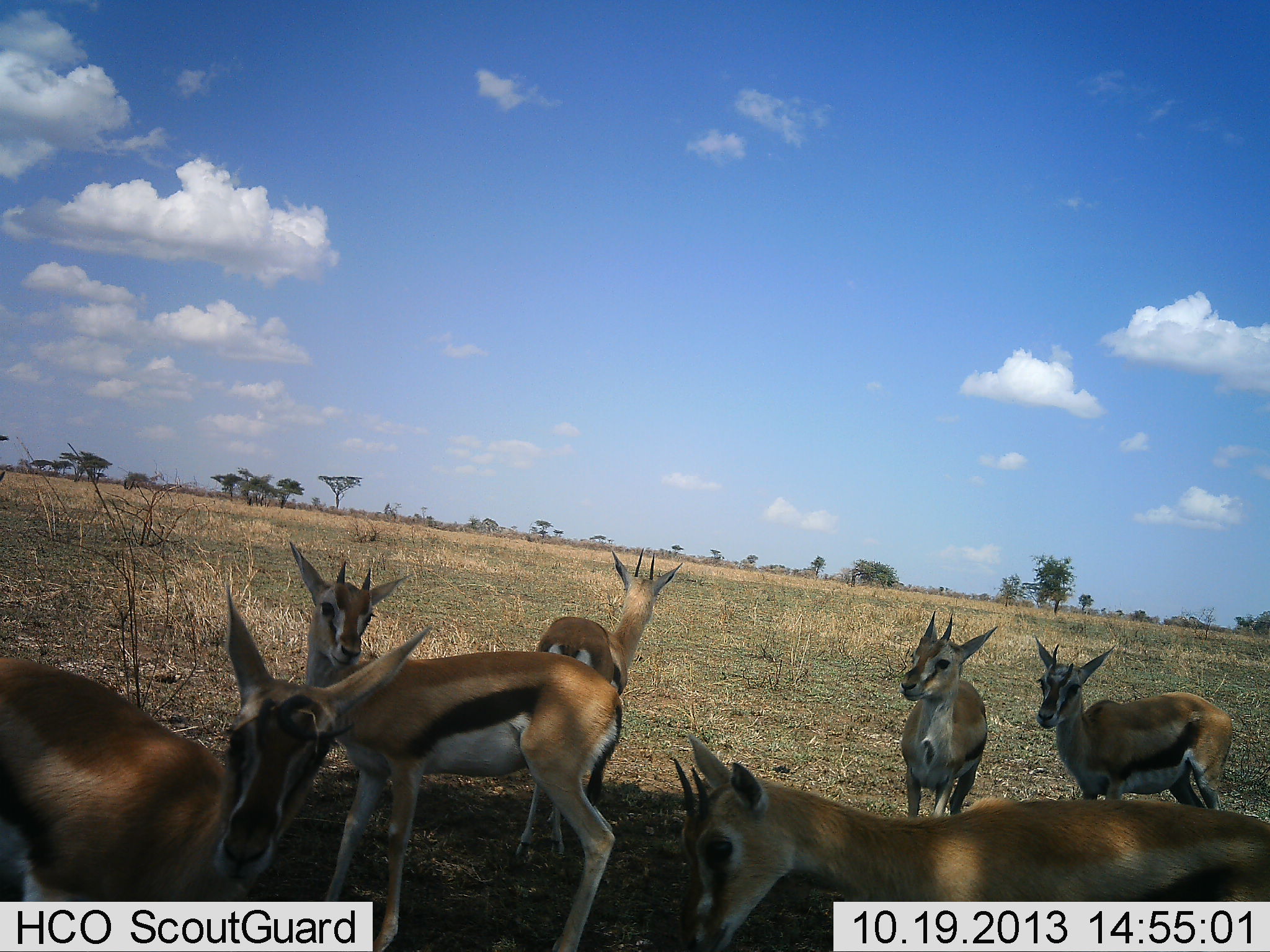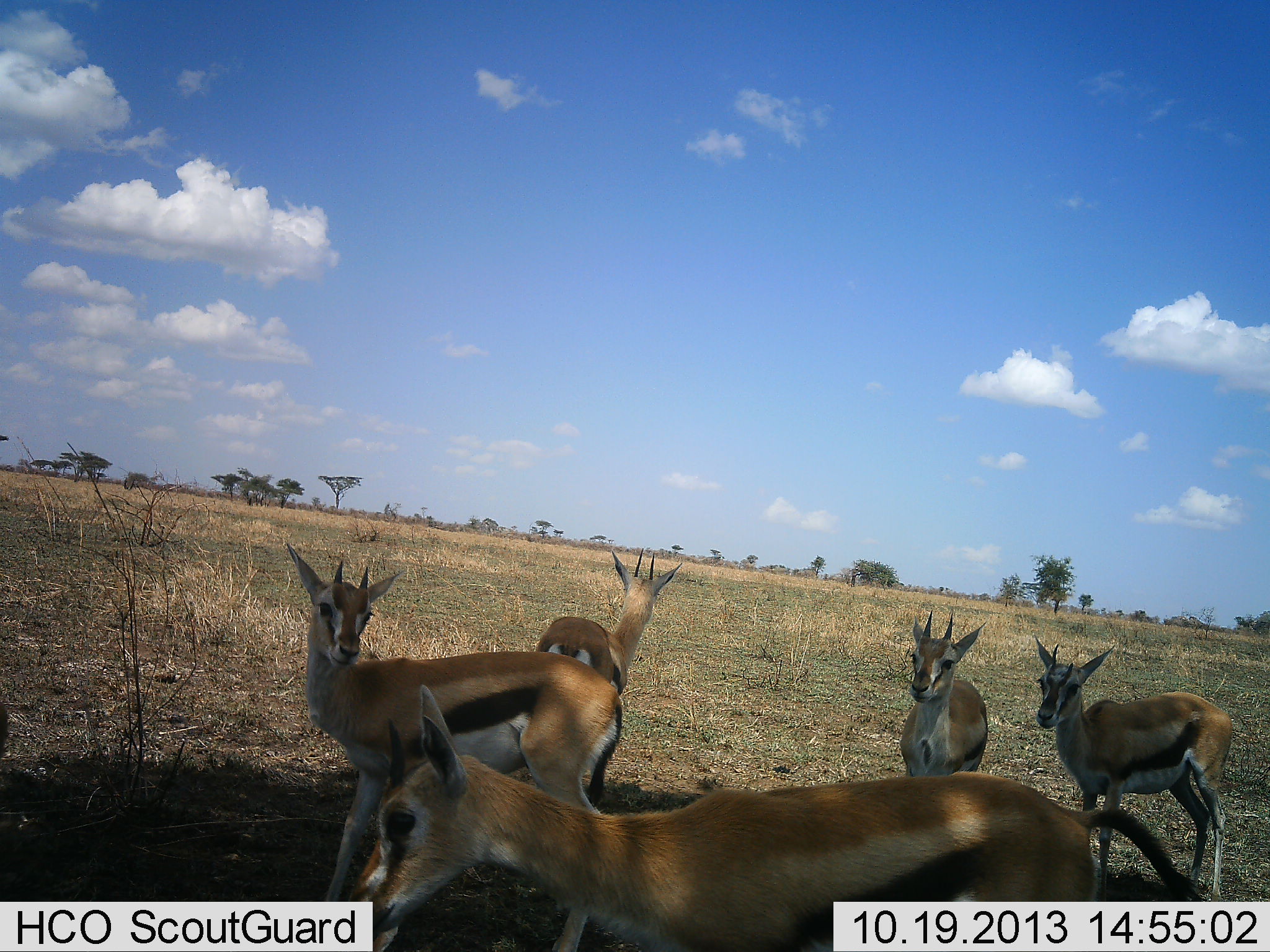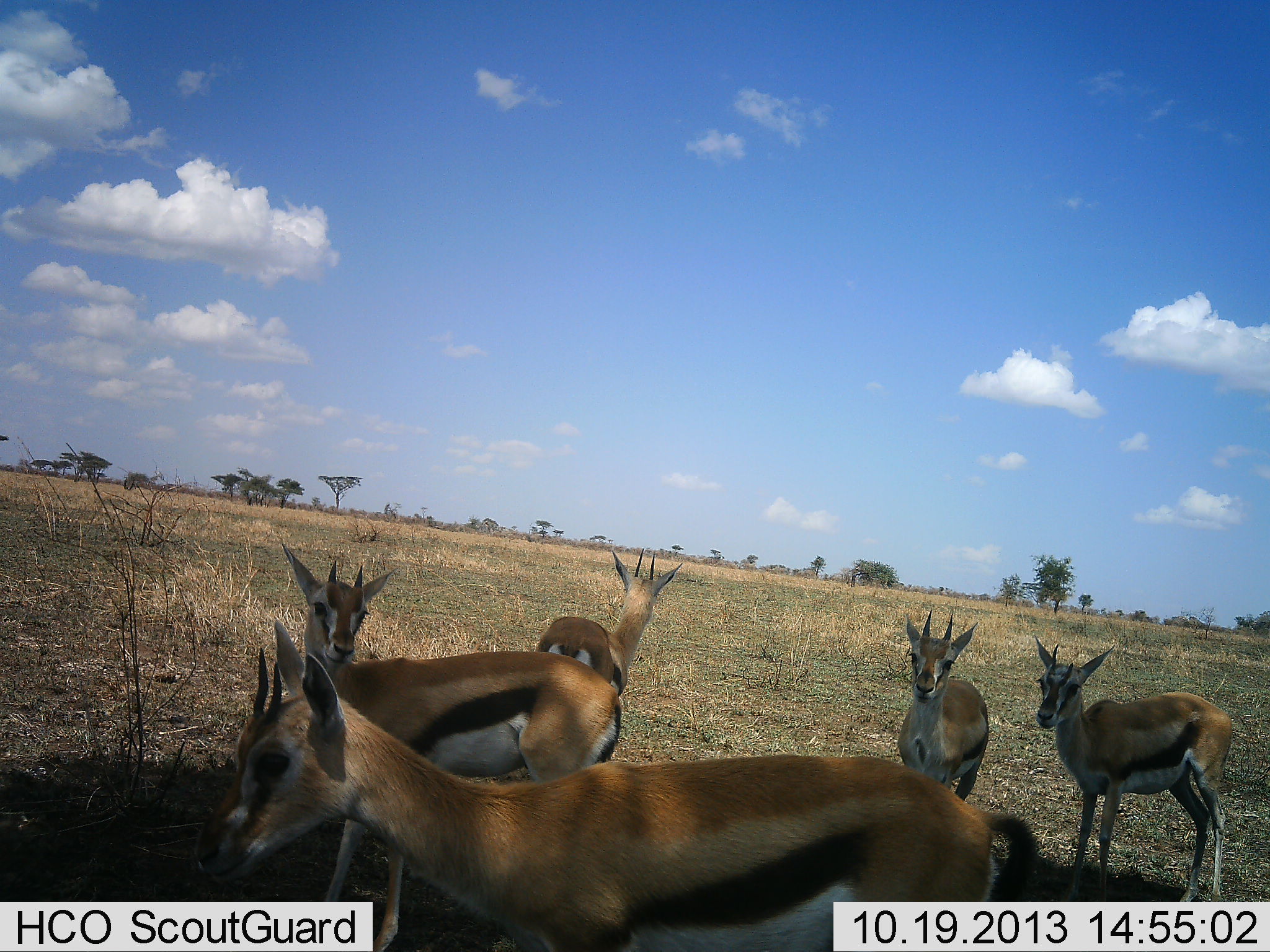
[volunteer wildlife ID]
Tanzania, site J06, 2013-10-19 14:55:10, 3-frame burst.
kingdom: Animalia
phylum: Chordata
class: Mammalia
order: Artiodactyla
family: Bovidae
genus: Eudorcas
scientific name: Eudorcas thomsonii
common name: thomson's gazelle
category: gazellethomsons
Gazellethomsons (thomson's gazelle) (Eudorcas thomsonii), count 6. Behavior (volunteer vote fractions): standing 94%, resting 0%, moving 69%, interacting 6%. Young present (vote fraction): 6%. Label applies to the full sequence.